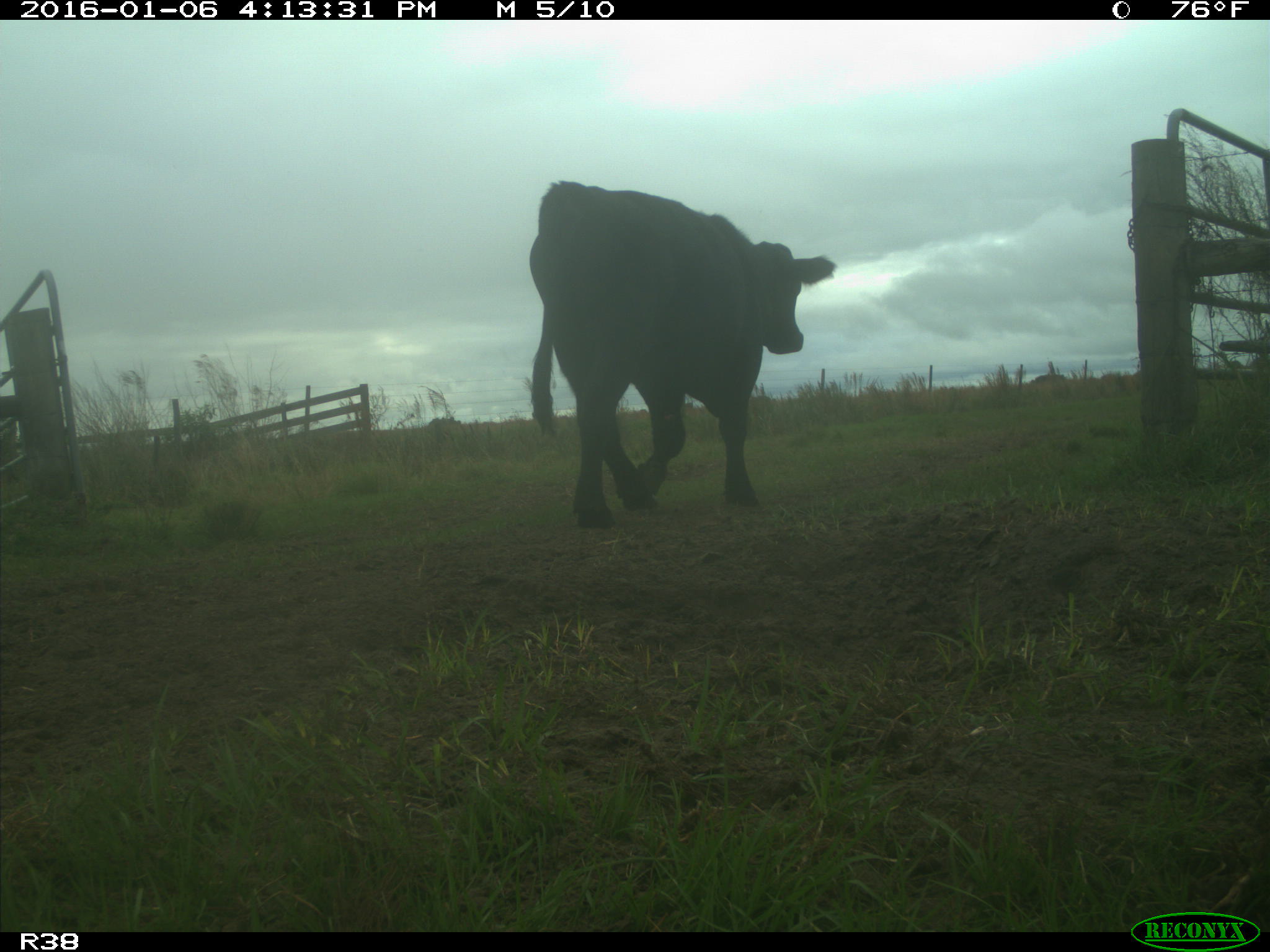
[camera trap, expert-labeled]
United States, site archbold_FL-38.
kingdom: Animalia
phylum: Chordata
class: Mammalia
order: Artiodactyla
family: Bovidae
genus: Bos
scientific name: Bos taurus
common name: domestic cow